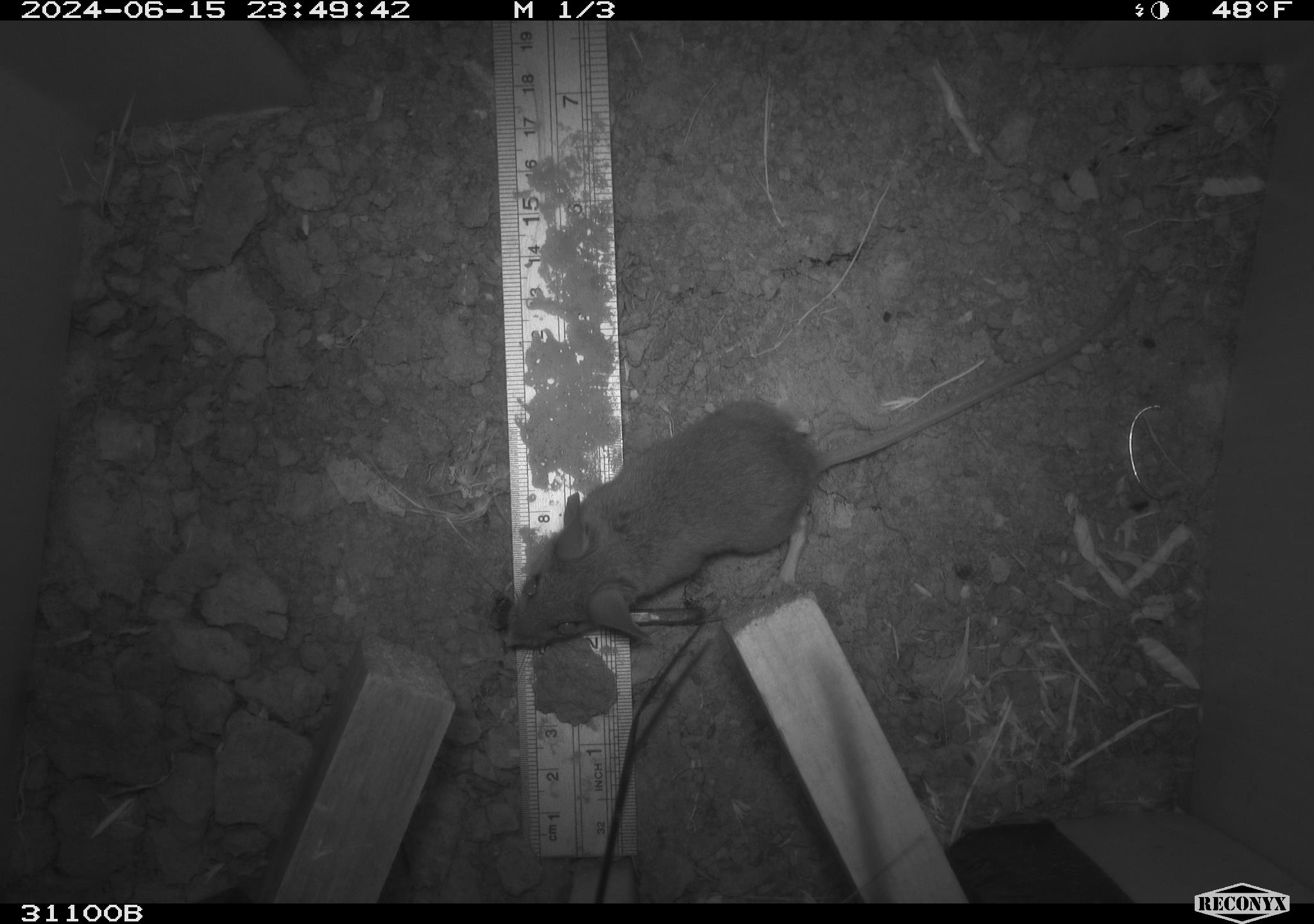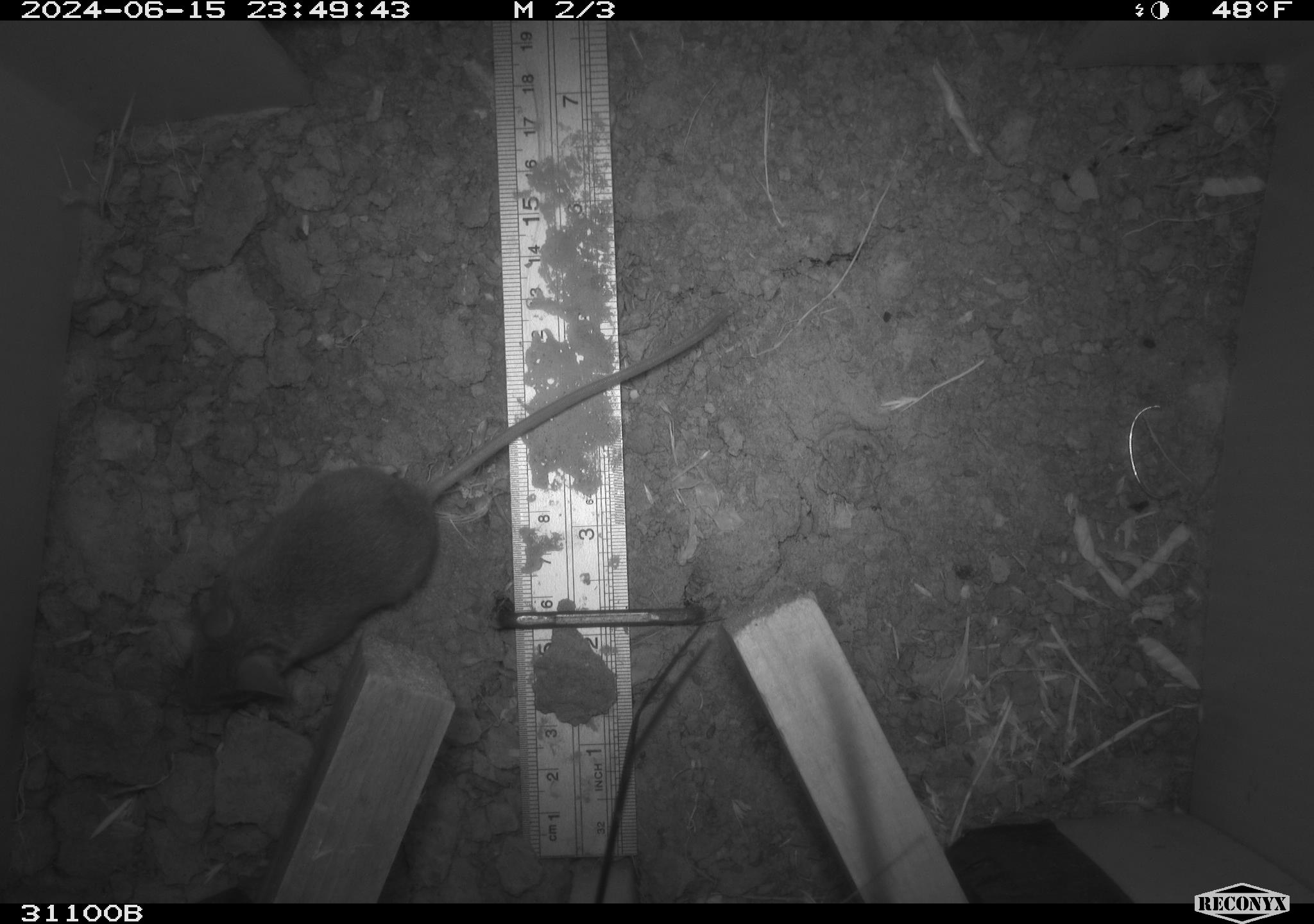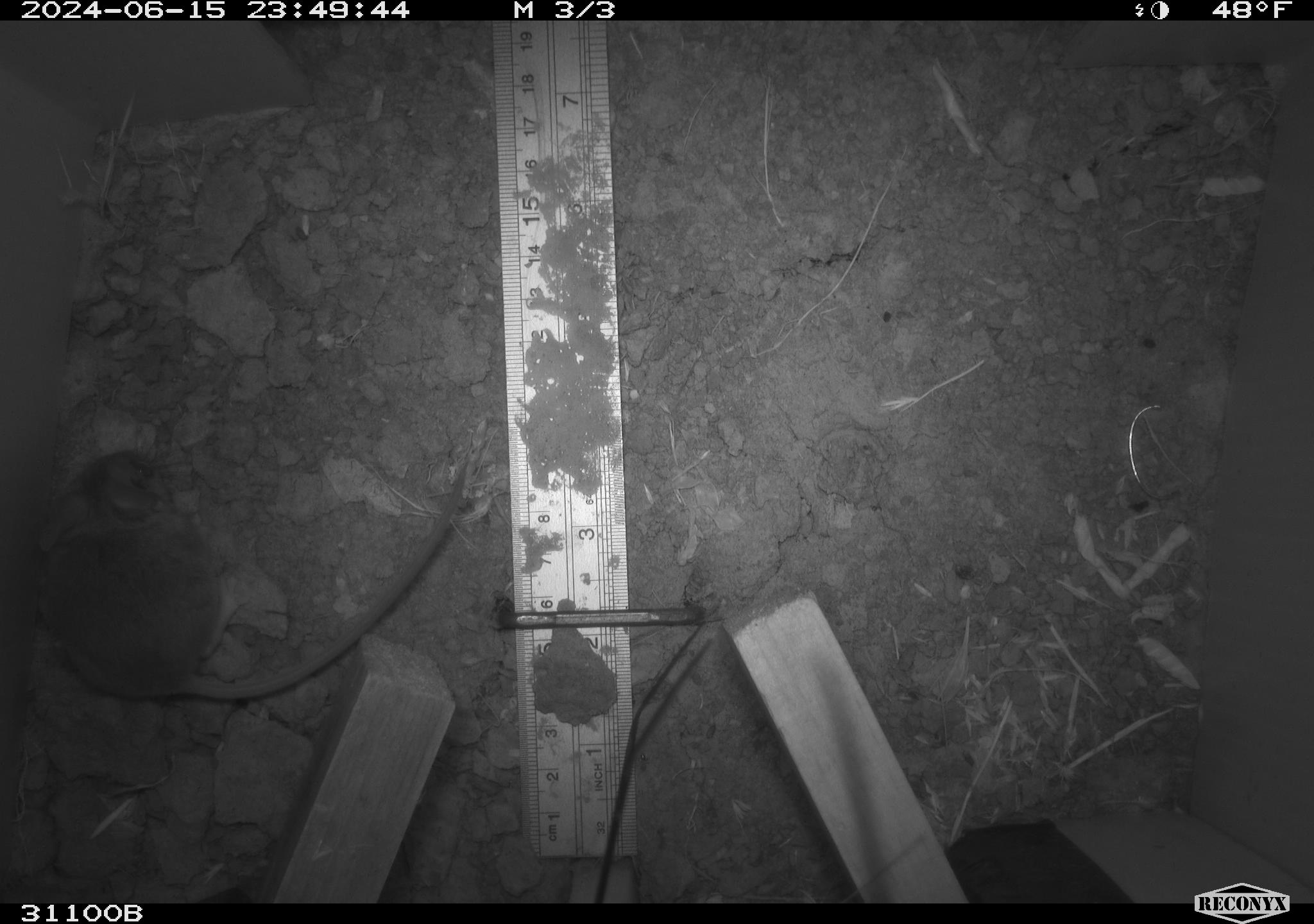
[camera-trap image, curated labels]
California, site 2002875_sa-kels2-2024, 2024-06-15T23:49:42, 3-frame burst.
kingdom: Animalia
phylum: Chordata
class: Mammalia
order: Rodentia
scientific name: Rodentia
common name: rodent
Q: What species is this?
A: Rodent (Rodentia).